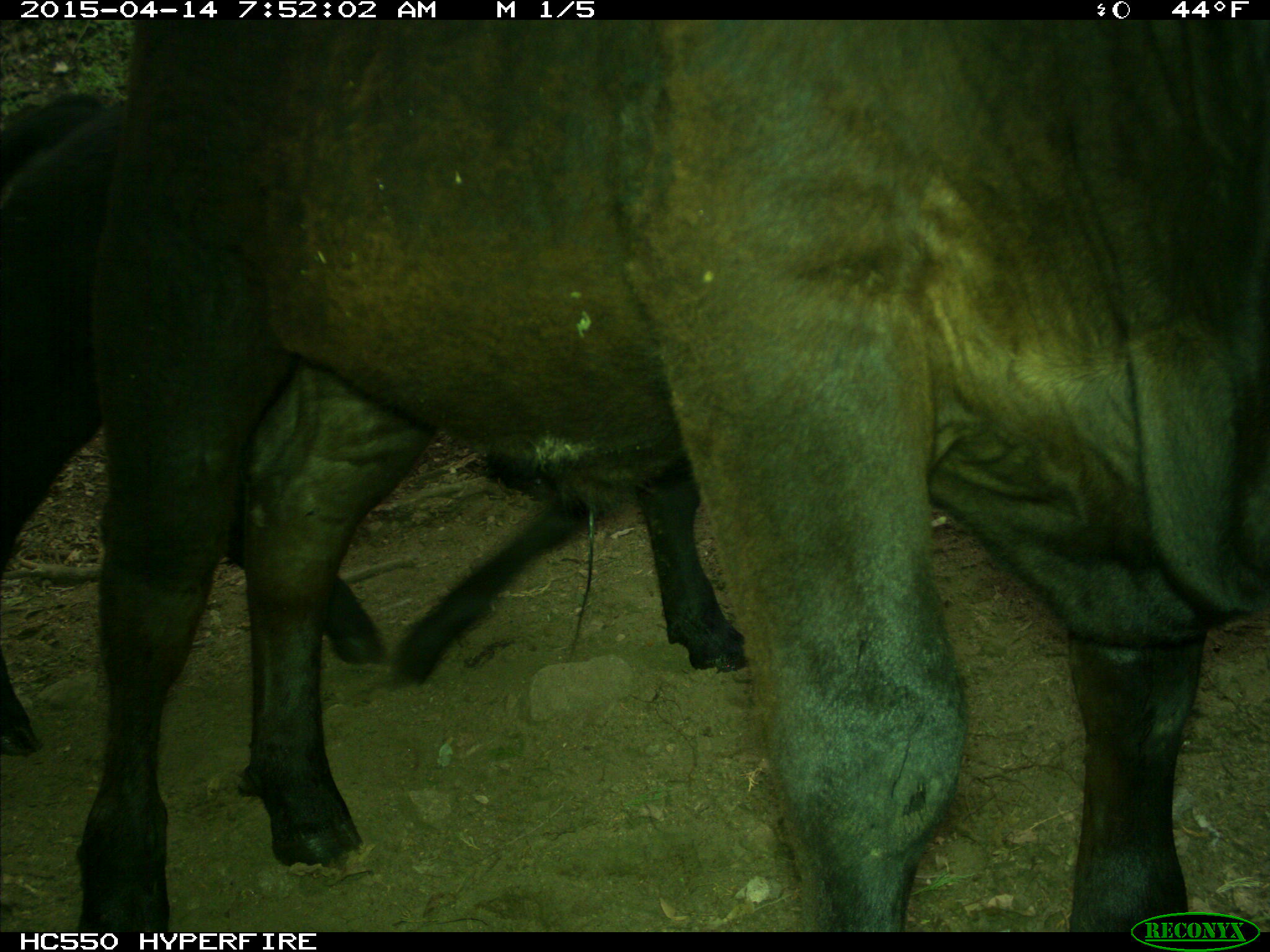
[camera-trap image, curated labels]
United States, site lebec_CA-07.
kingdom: Animalia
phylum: Chordata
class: Mammalia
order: Artiodactyla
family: Bovidae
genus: Bos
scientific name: Bos taurus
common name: domestic cow